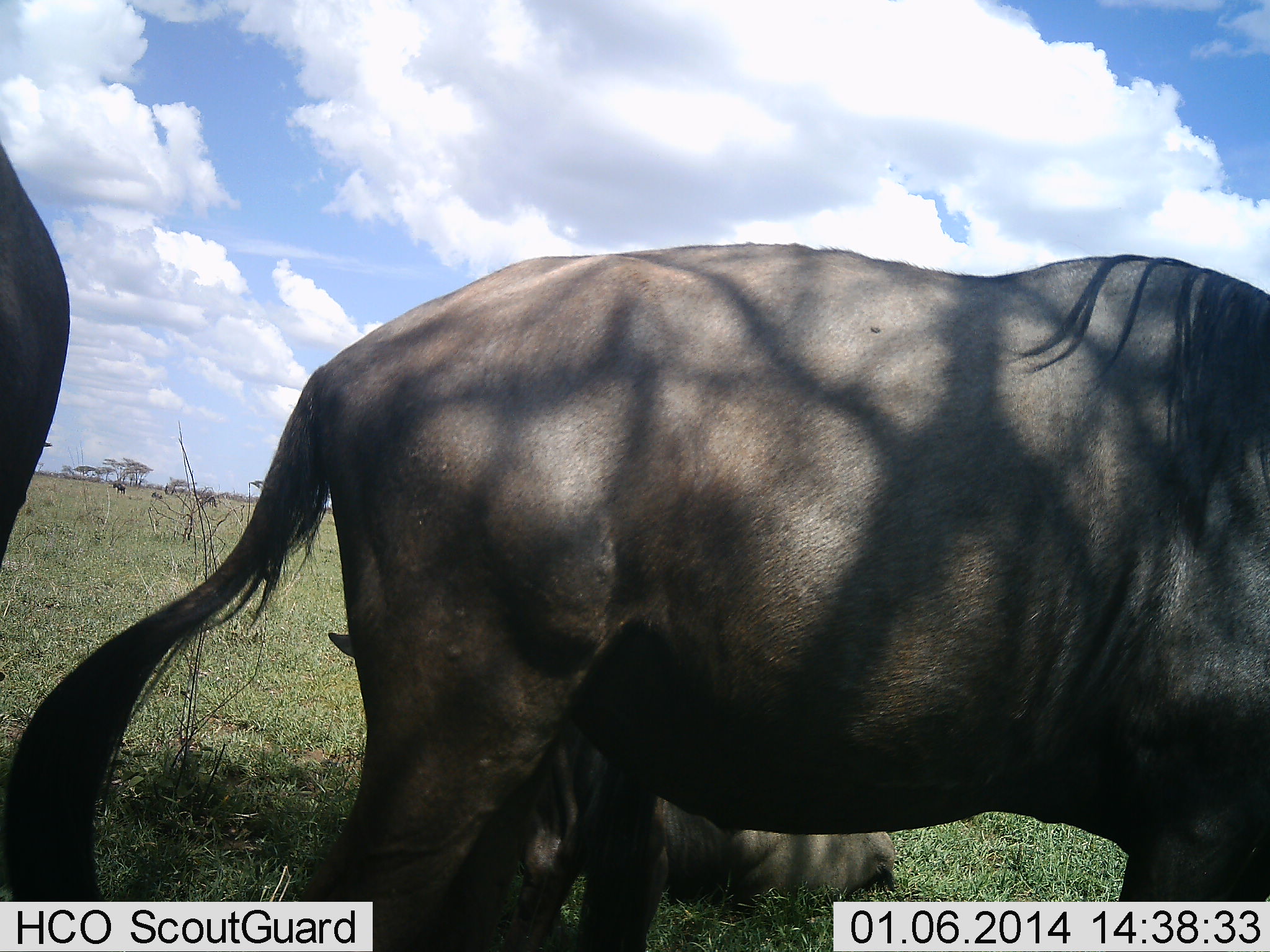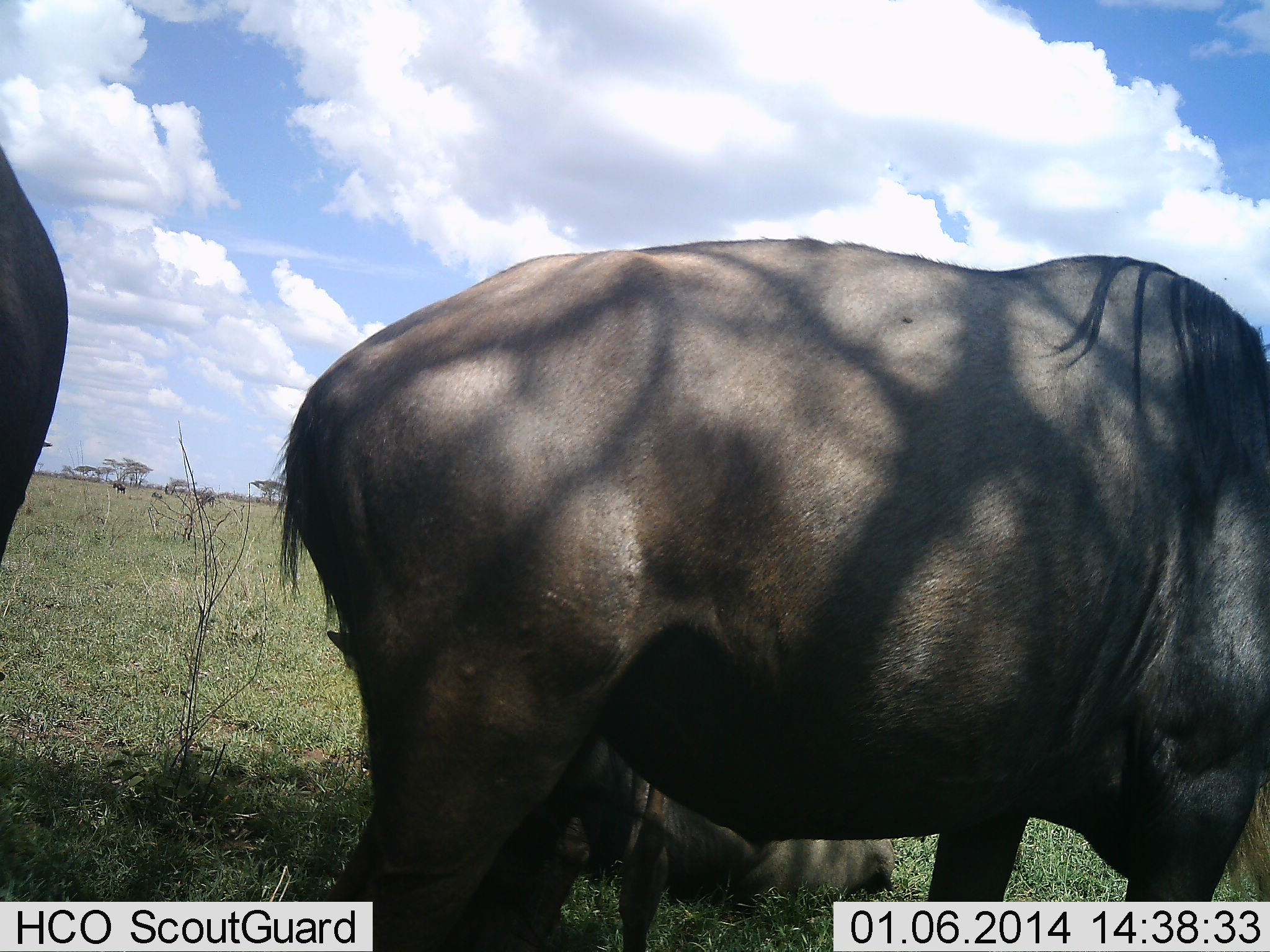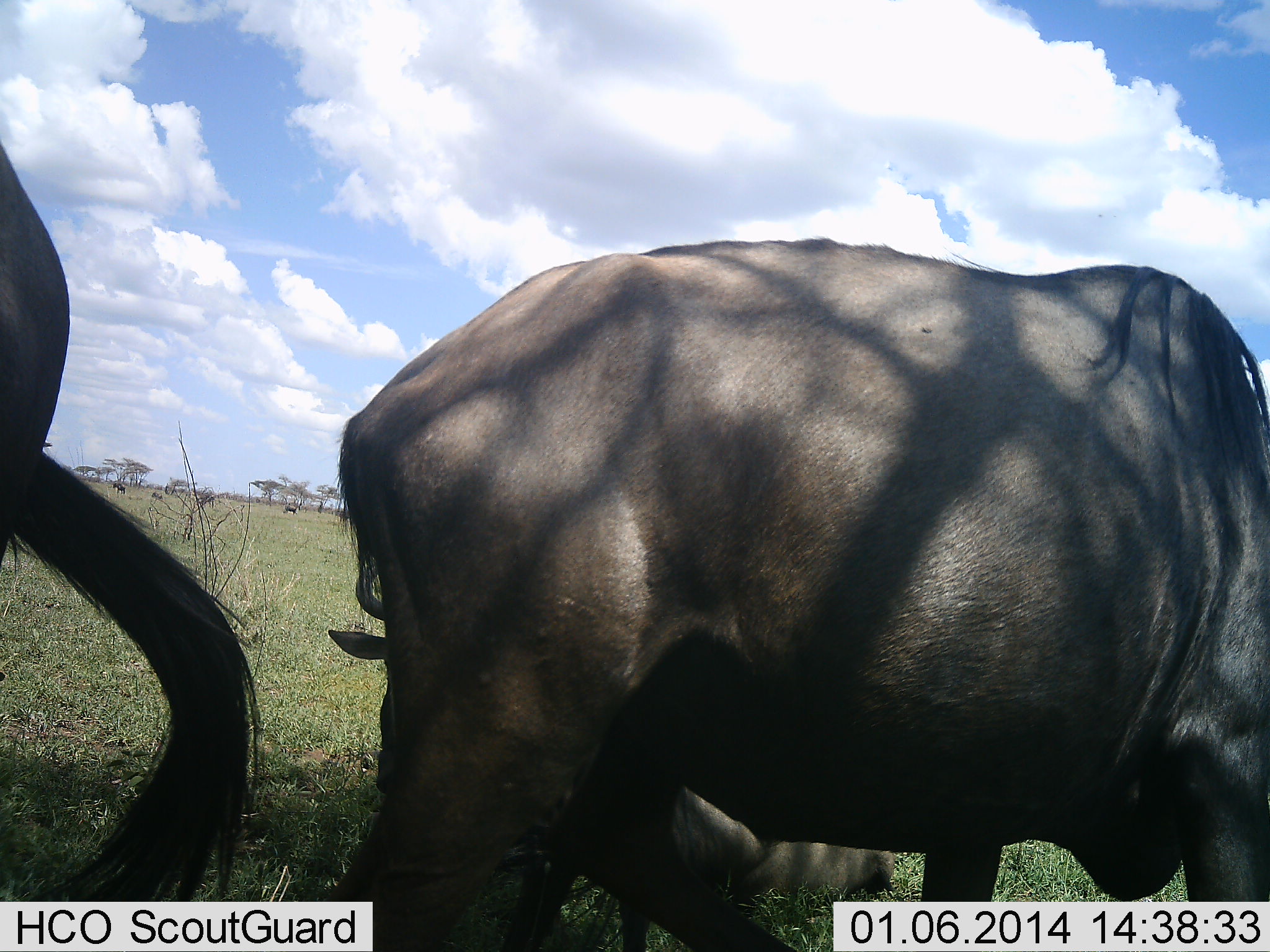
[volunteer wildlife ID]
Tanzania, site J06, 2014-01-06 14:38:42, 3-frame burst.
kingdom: Animalia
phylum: Chordata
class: Mammalia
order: Artiodactyla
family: Bovidae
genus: Connochaetes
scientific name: Connochaetes taurinus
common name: blue wildebeest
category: wildebeest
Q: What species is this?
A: Wildebeest (blue wildebeest) (Connochaetes taurinus).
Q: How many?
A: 3.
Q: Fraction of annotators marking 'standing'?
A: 90%.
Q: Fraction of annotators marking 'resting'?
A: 60%.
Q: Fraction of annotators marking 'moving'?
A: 0%.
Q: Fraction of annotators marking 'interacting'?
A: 0%.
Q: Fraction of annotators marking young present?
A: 0%.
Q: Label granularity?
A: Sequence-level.